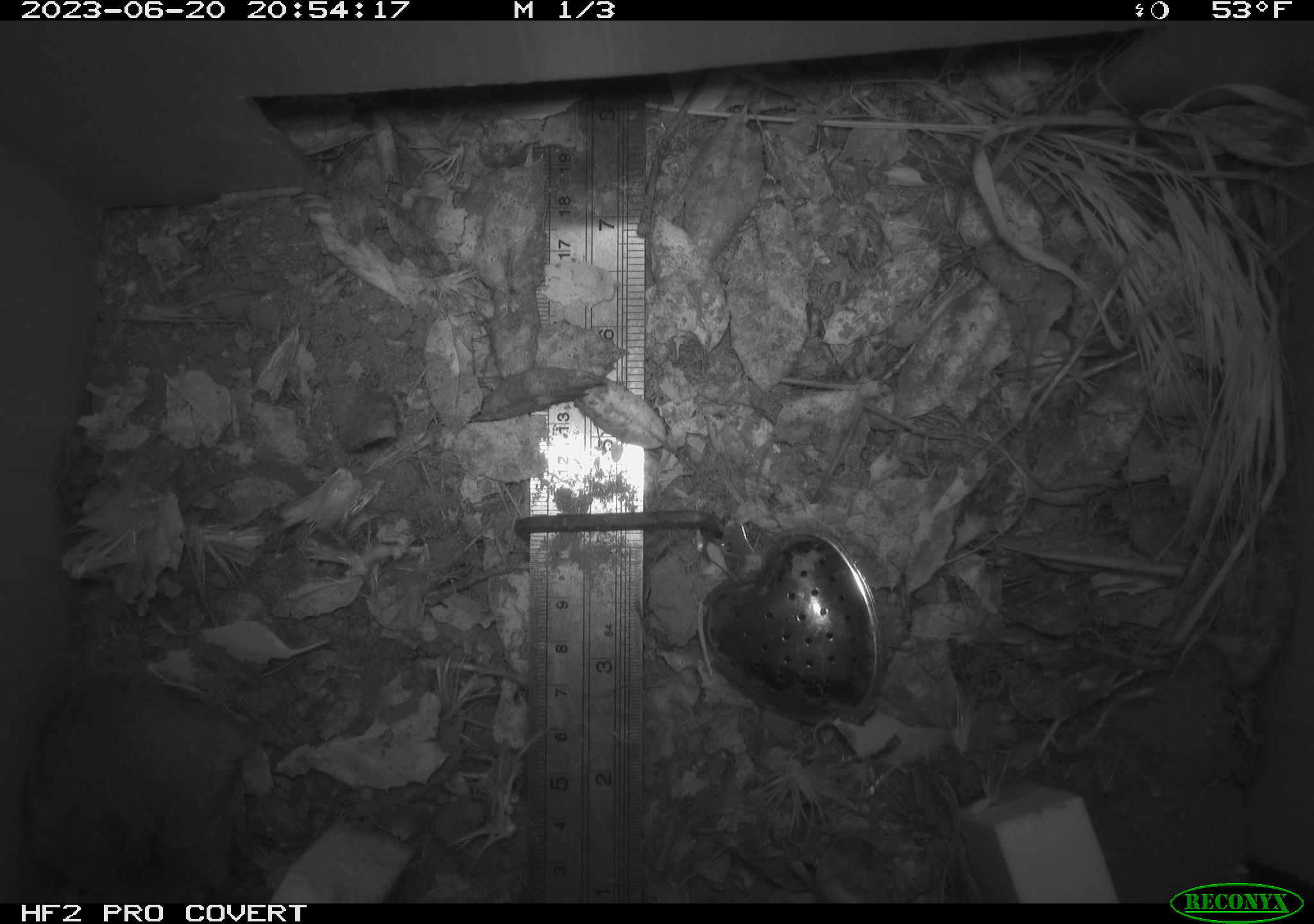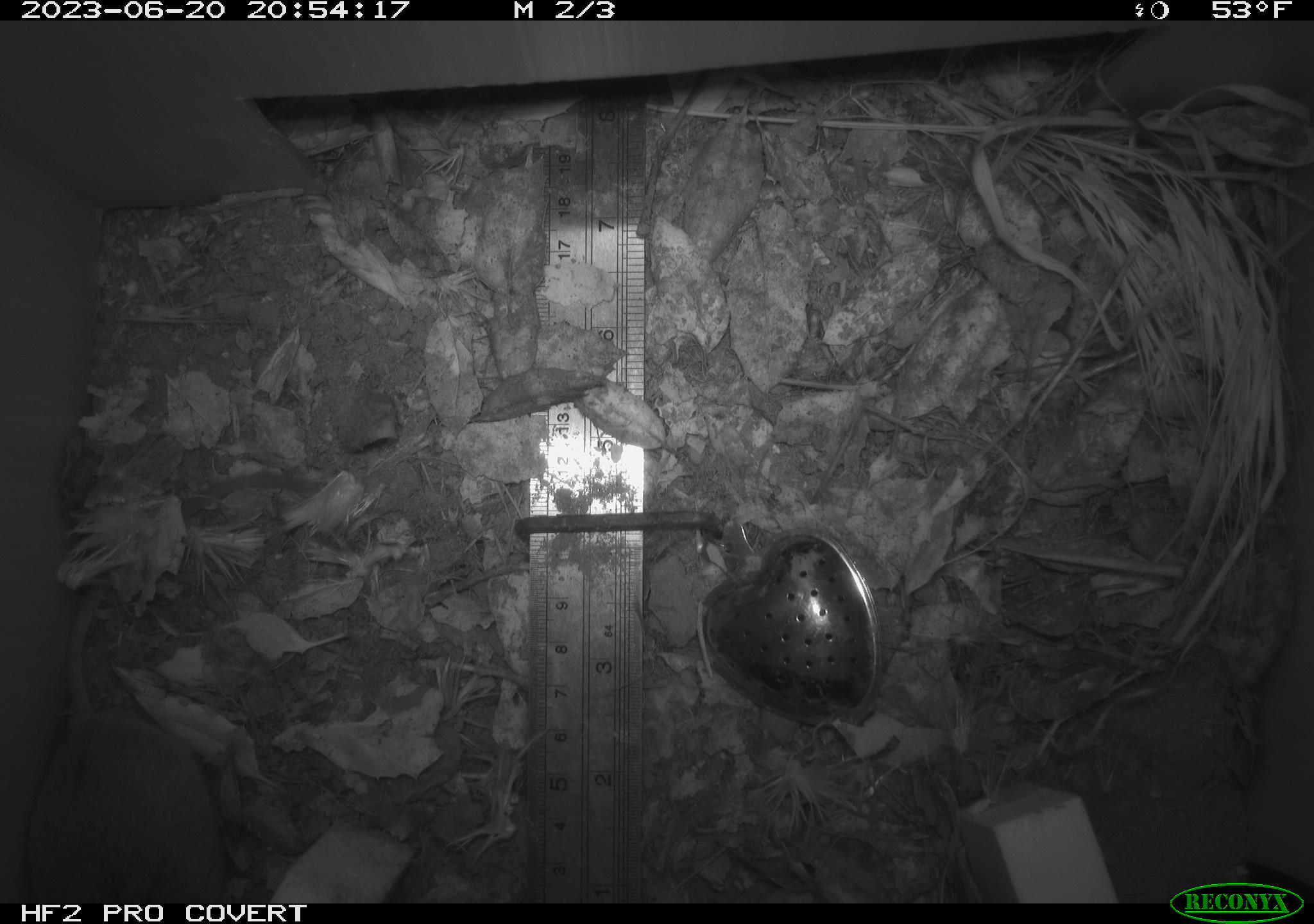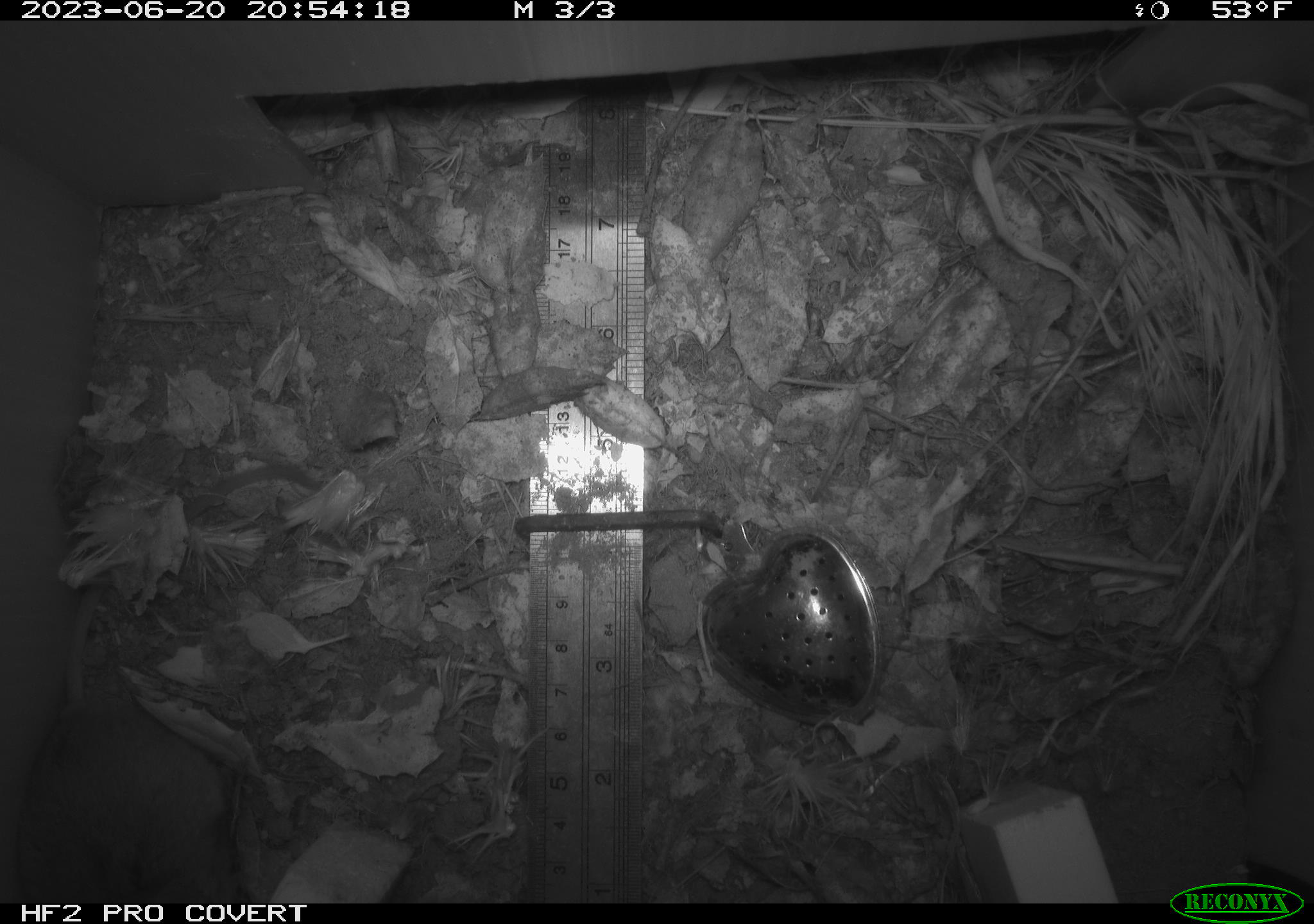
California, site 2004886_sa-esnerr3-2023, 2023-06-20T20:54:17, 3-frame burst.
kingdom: Animalia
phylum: Chordata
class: Mammalia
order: Rodentia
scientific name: Rodentia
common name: mouse species